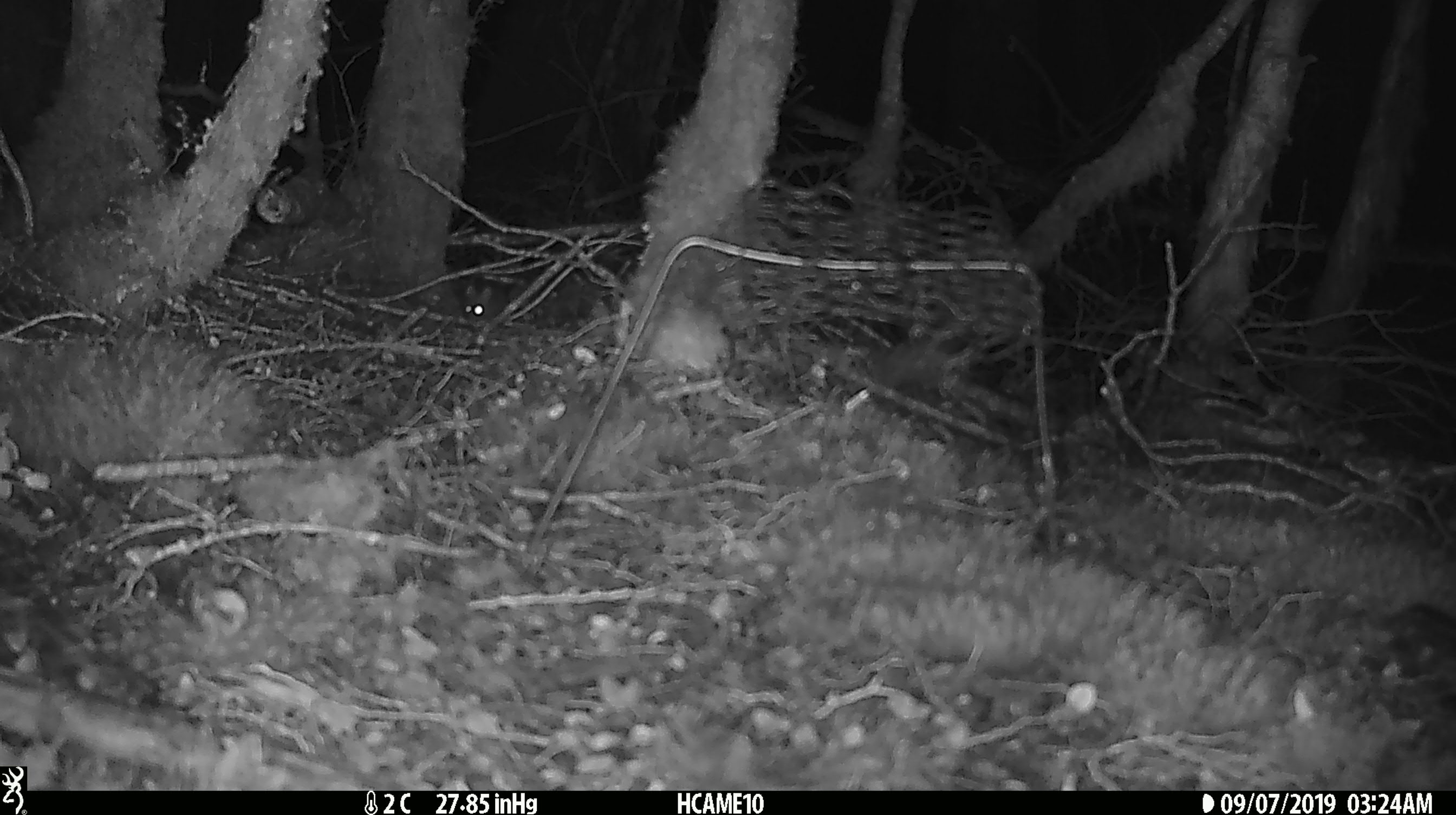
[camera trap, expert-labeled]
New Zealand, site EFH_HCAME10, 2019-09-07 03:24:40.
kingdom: Animalia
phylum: Chordata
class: Mammalia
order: Rodentia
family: Muridae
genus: Mus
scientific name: Mus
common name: mouse